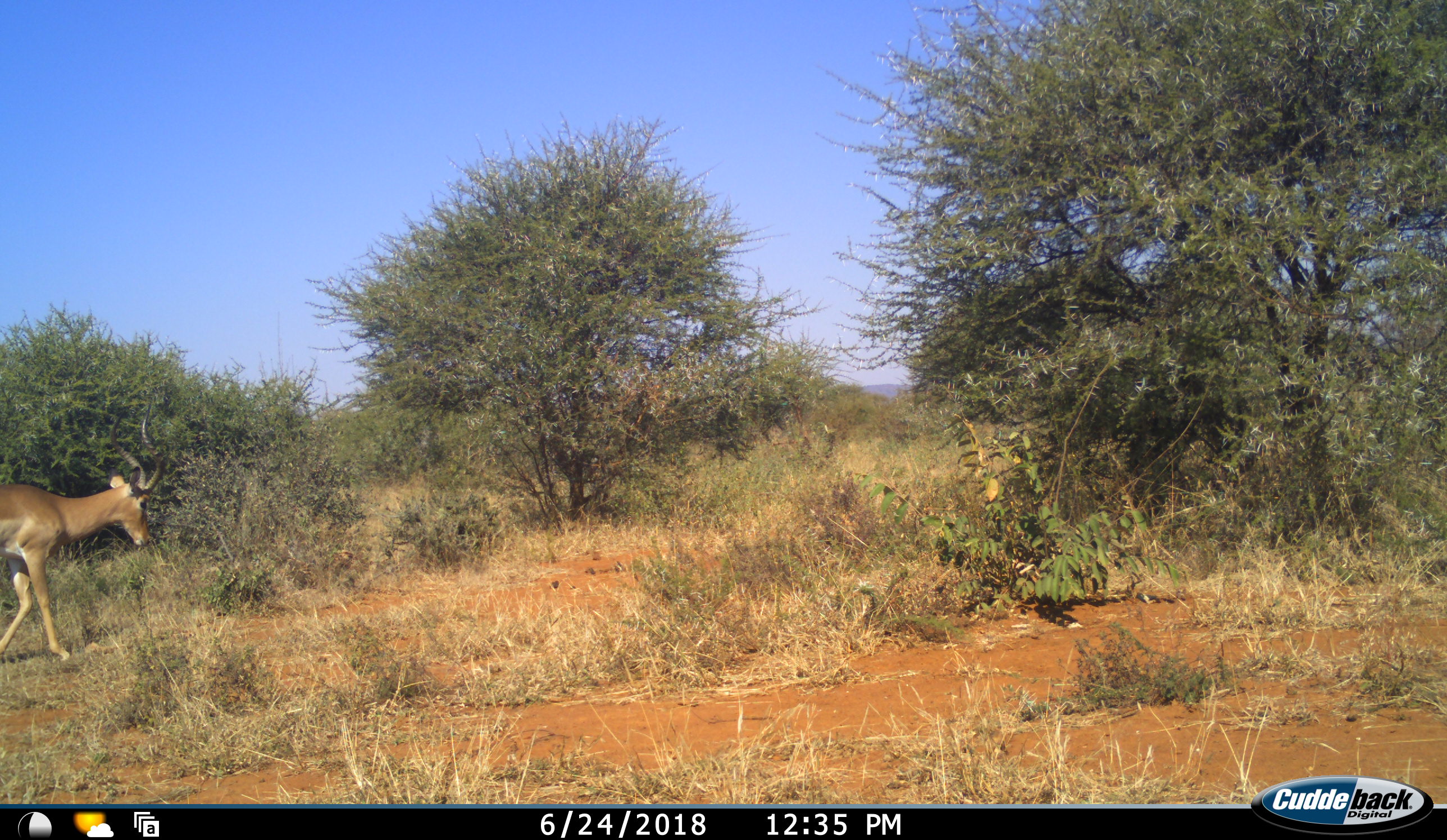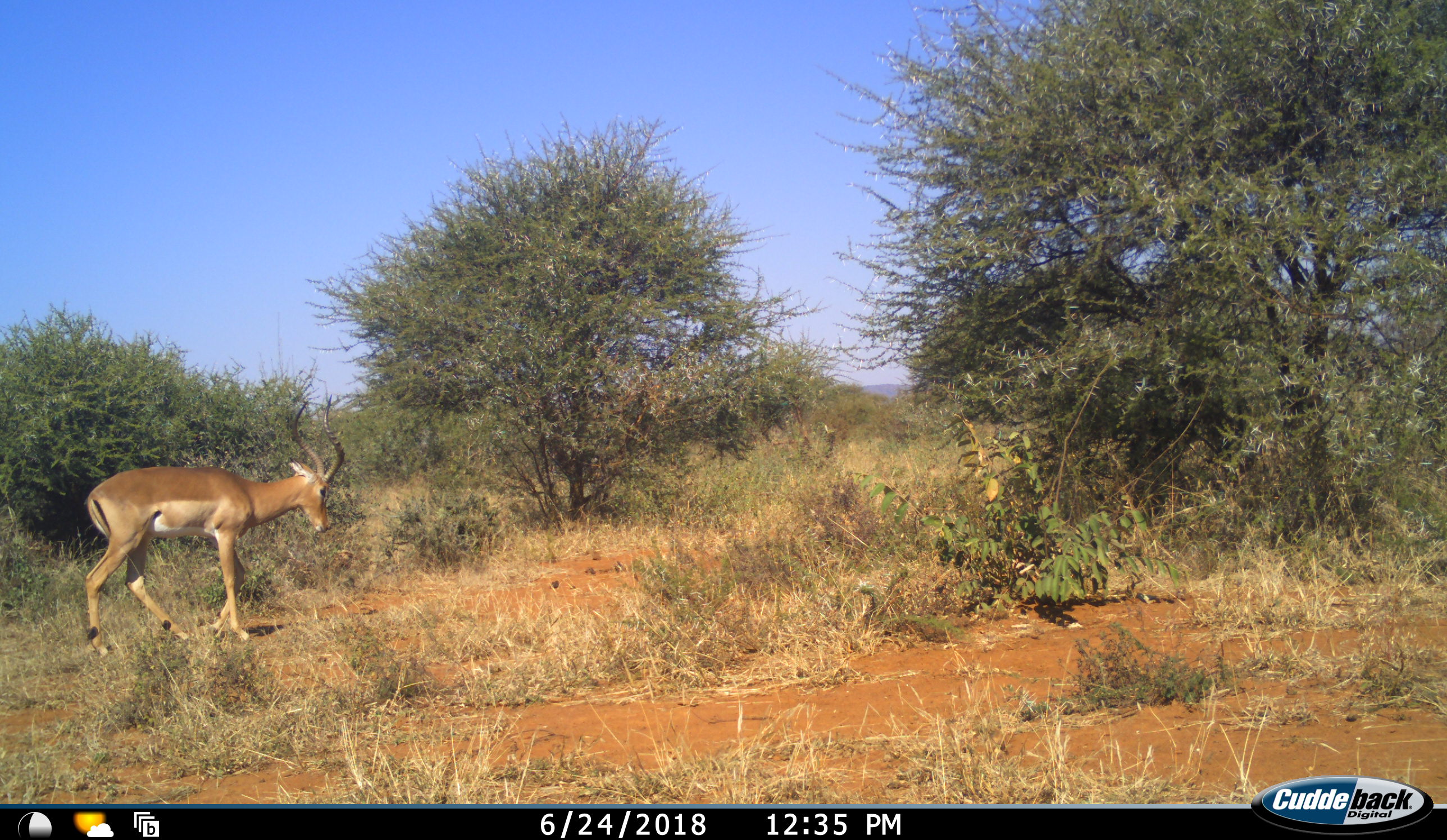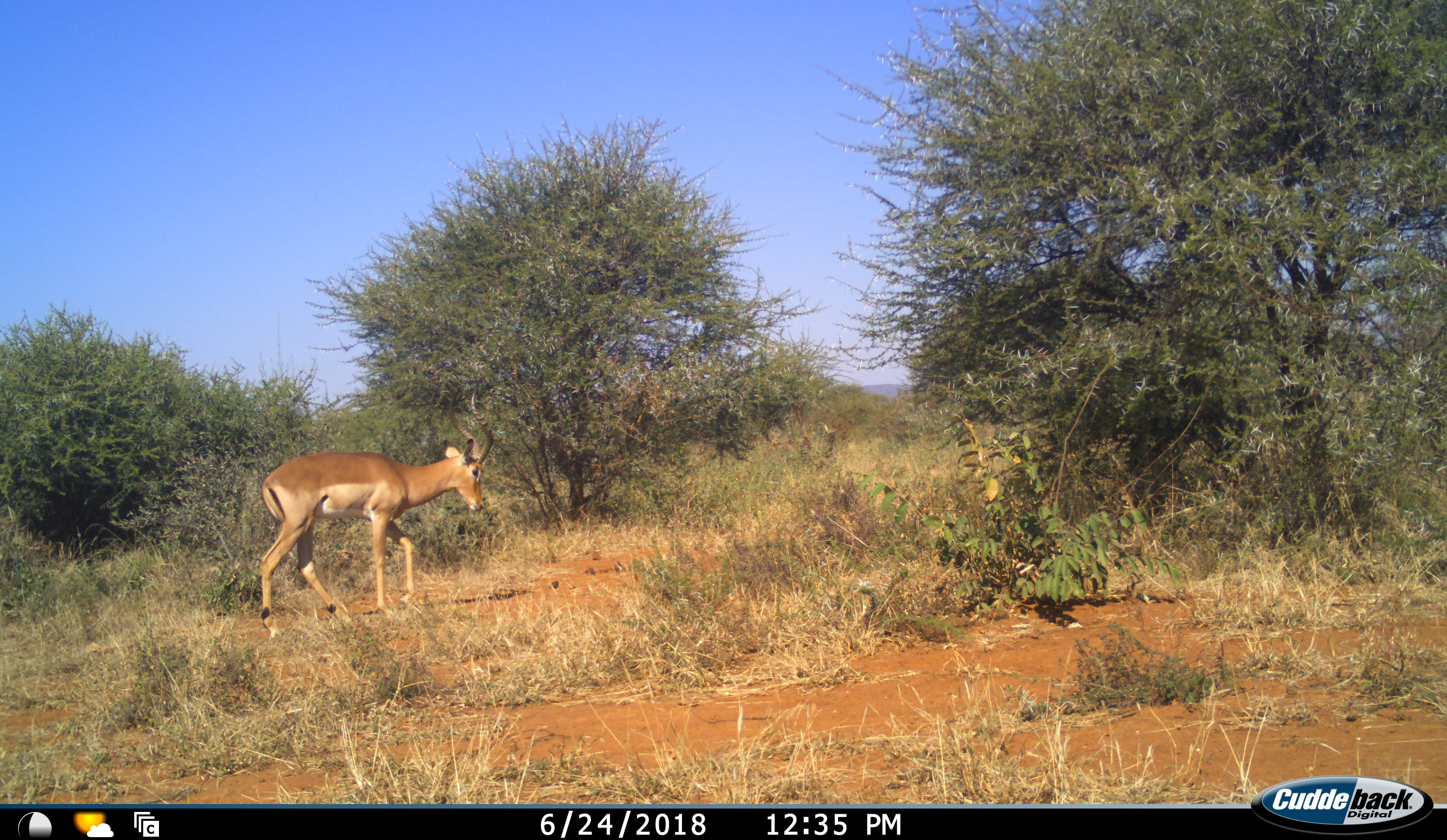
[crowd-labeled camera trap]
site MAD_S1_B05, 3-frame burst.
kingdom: Animalia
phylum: Chordata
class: Mammalia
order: Artiodactyla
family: Bovidae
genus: Aepyceros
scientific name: Aepyceros melampus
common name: impala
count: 1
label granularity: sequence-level